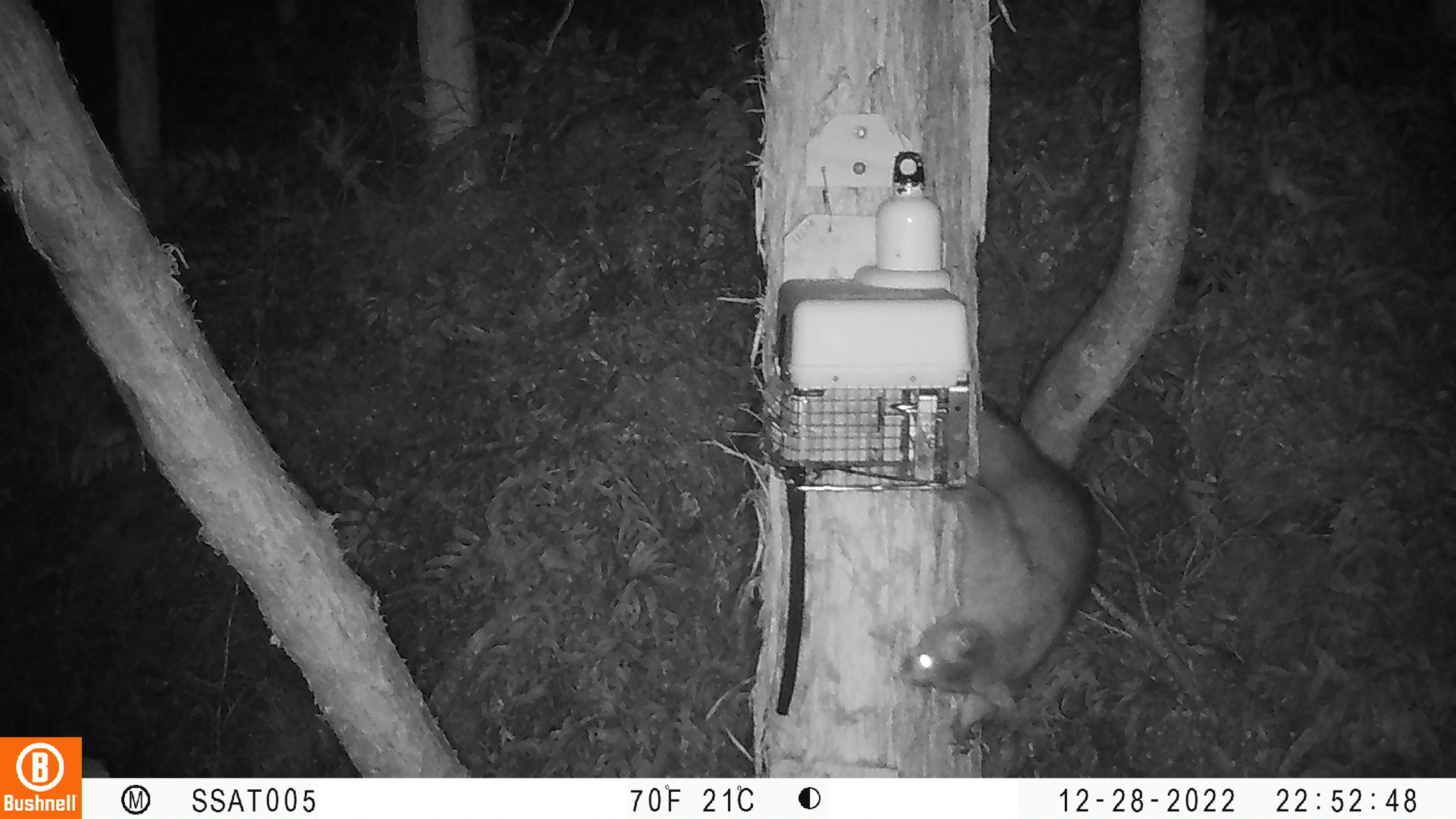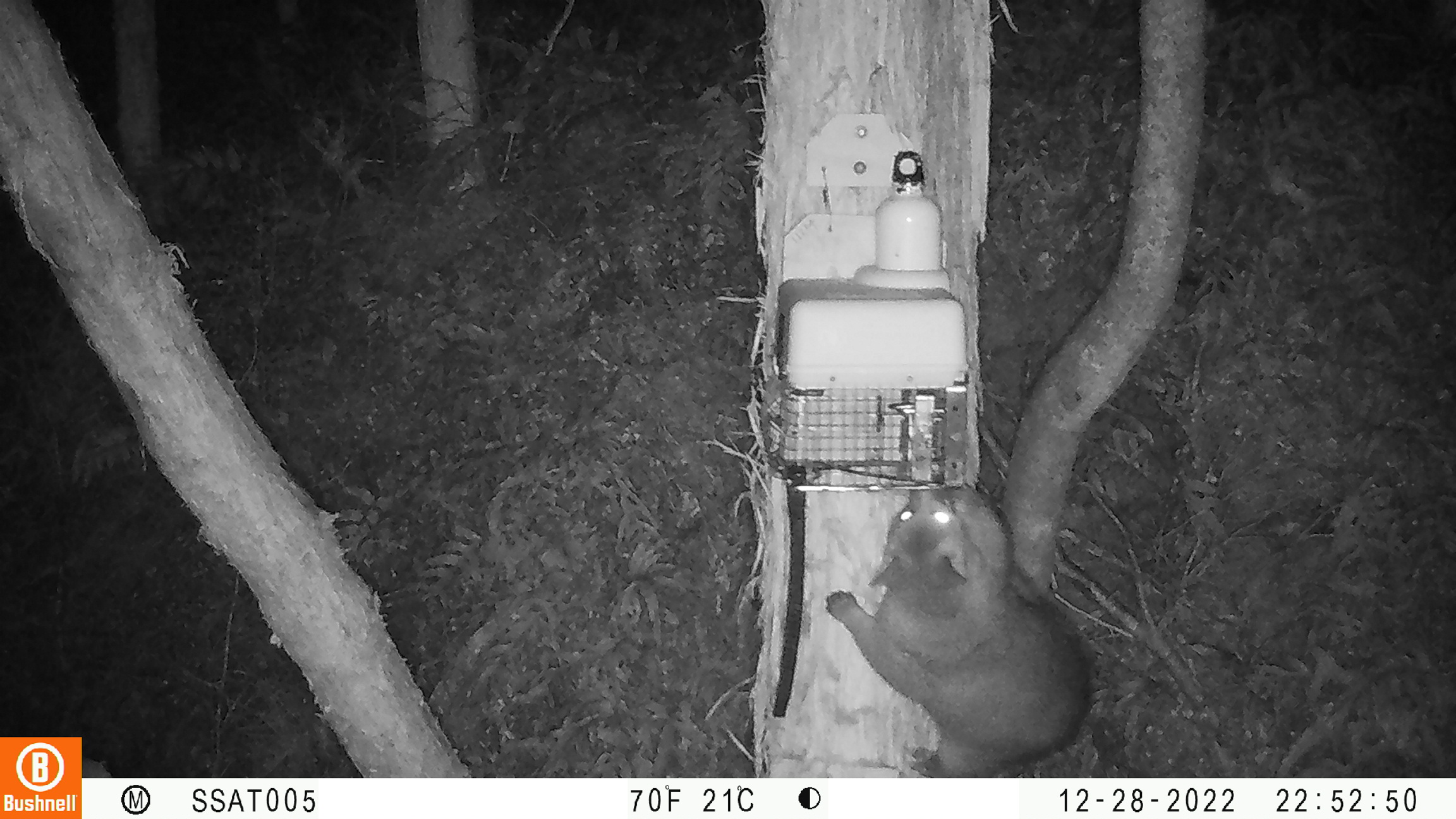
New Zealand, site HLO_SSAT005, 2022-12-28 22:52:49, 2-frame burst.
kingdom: Animalia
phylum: Chordata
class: Mammalia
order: Diprotodontia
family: Phalangeridae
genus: Trichosurus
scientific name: Trichosurus vulpecula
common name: common brushtail possum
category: possum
Possum (common brushtail possum) (Trichosurus vulpecula).